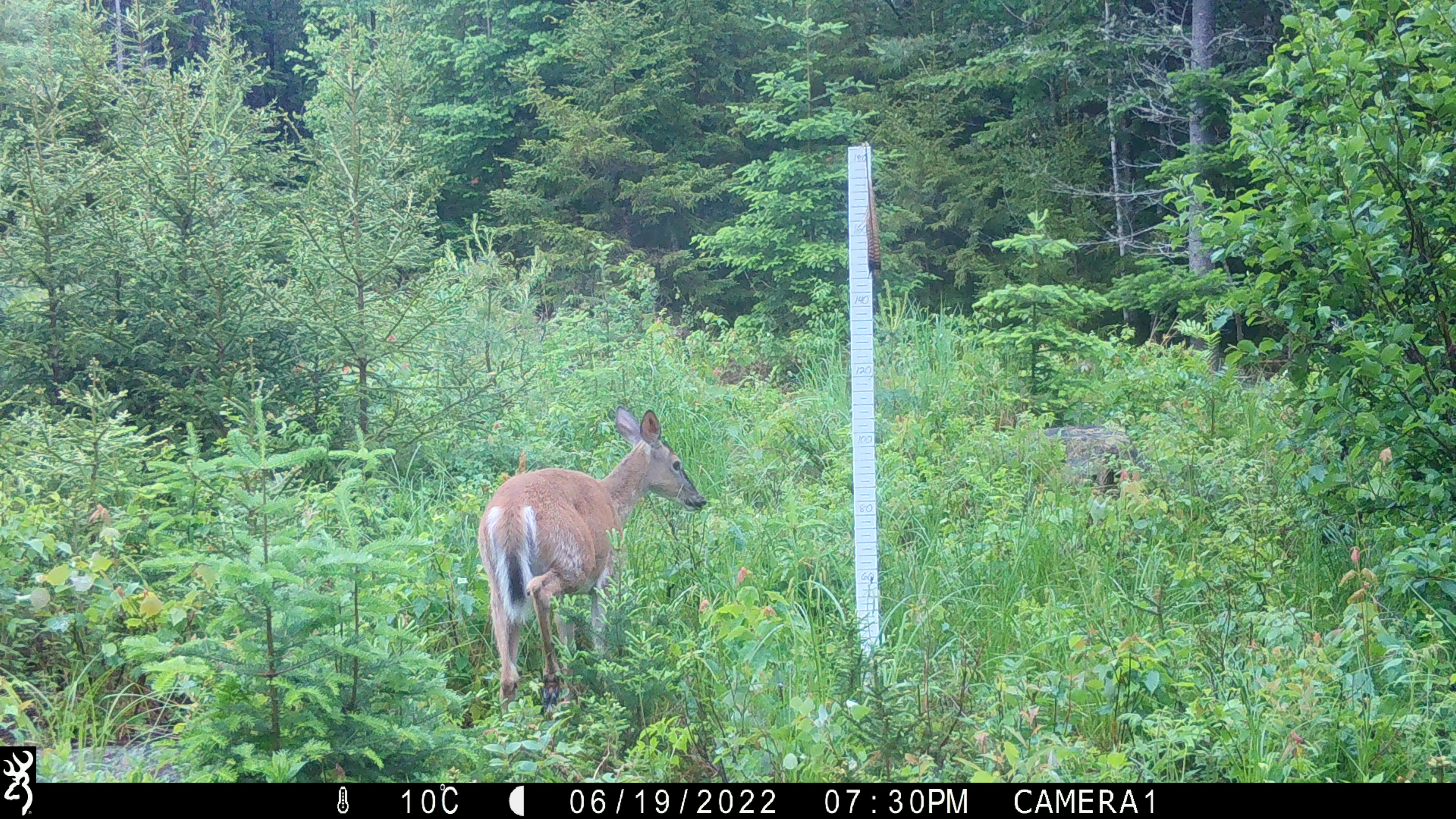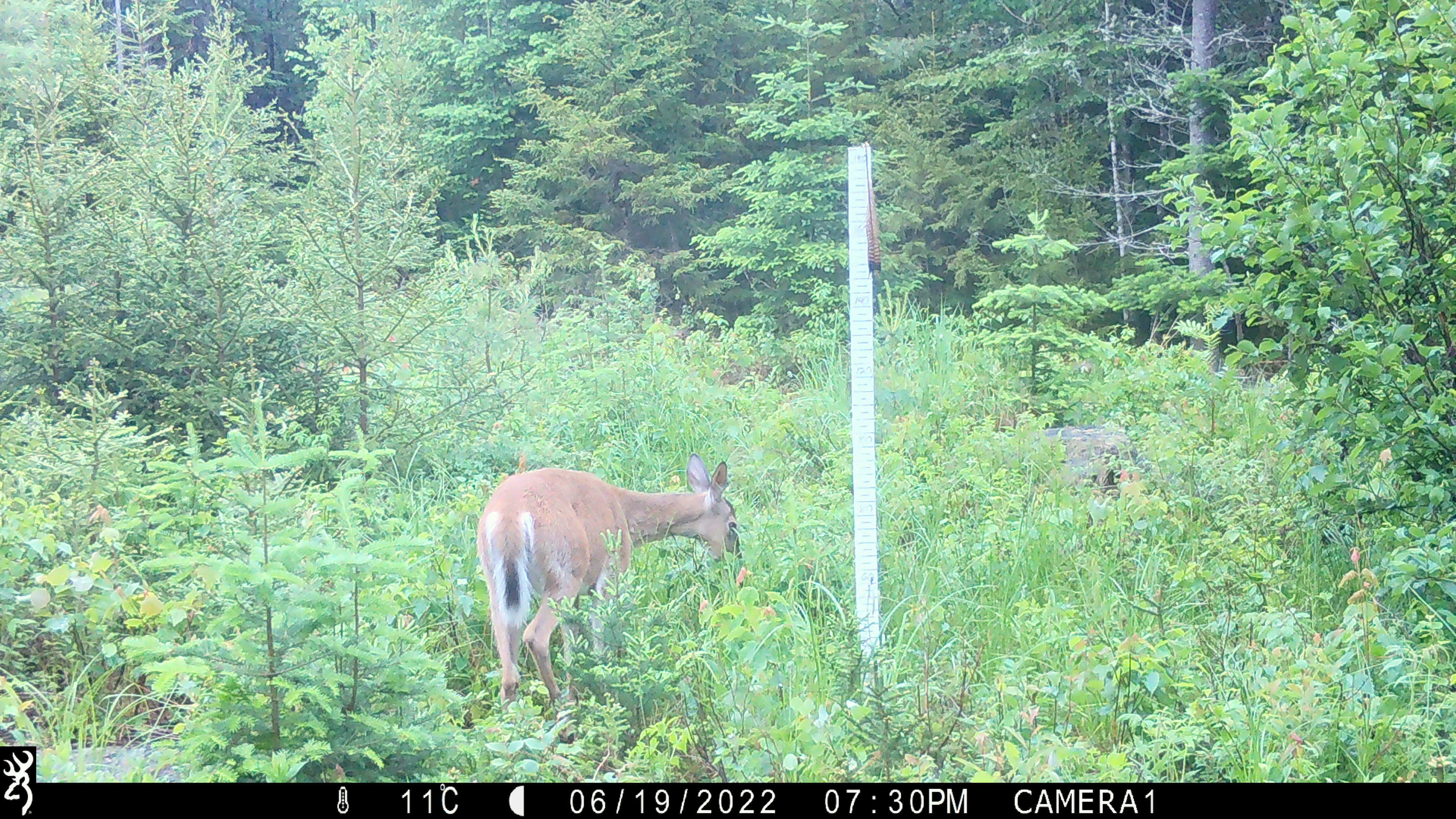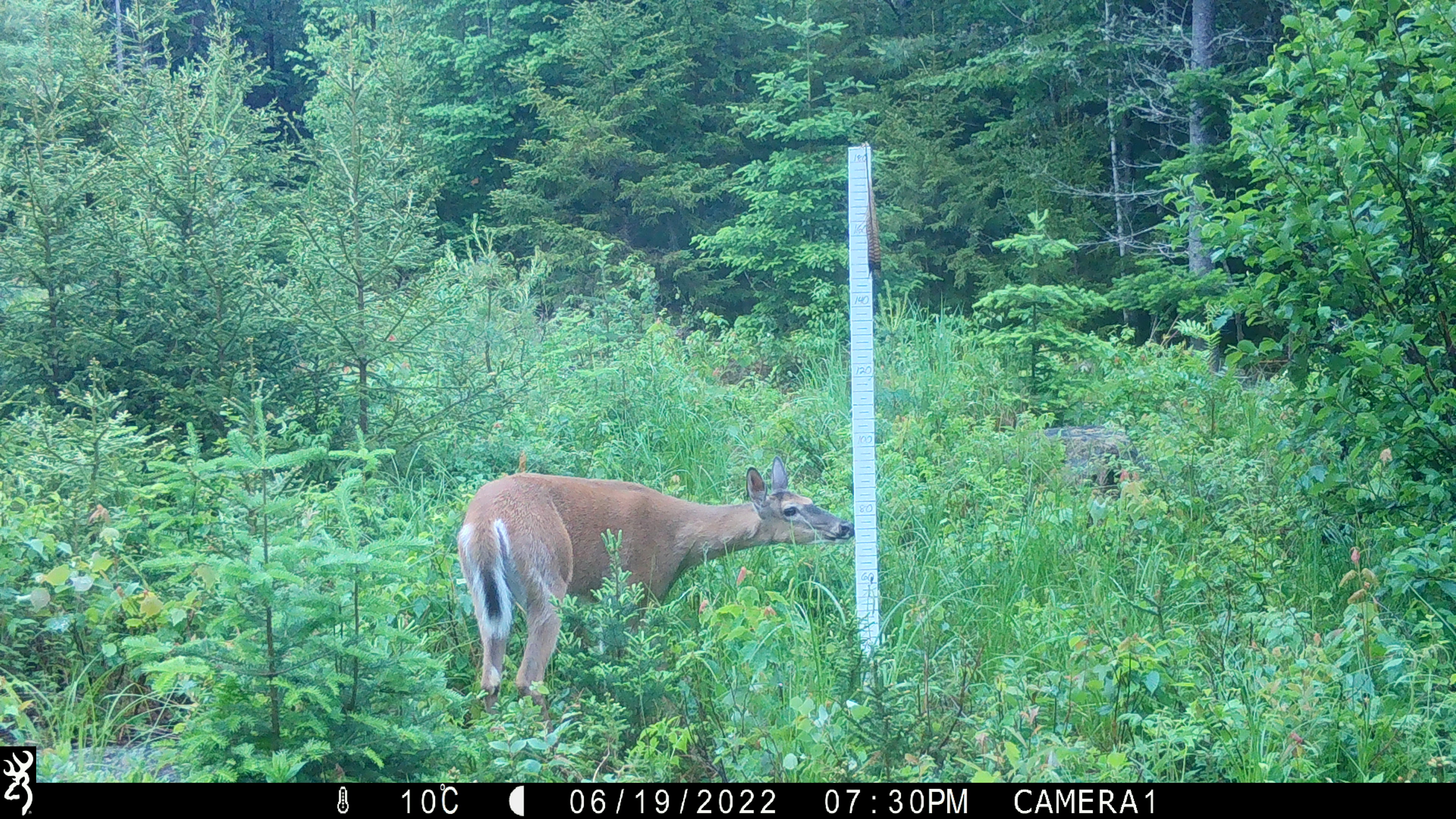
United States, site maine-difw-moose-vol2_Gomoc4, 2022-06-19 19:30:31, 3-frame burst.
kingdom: Animalia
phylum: Chordata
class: Mammalia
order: Artiodactyla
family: Cervidae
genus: Odocoileus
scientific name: Odocoileus virginianus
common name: white-tailed deer